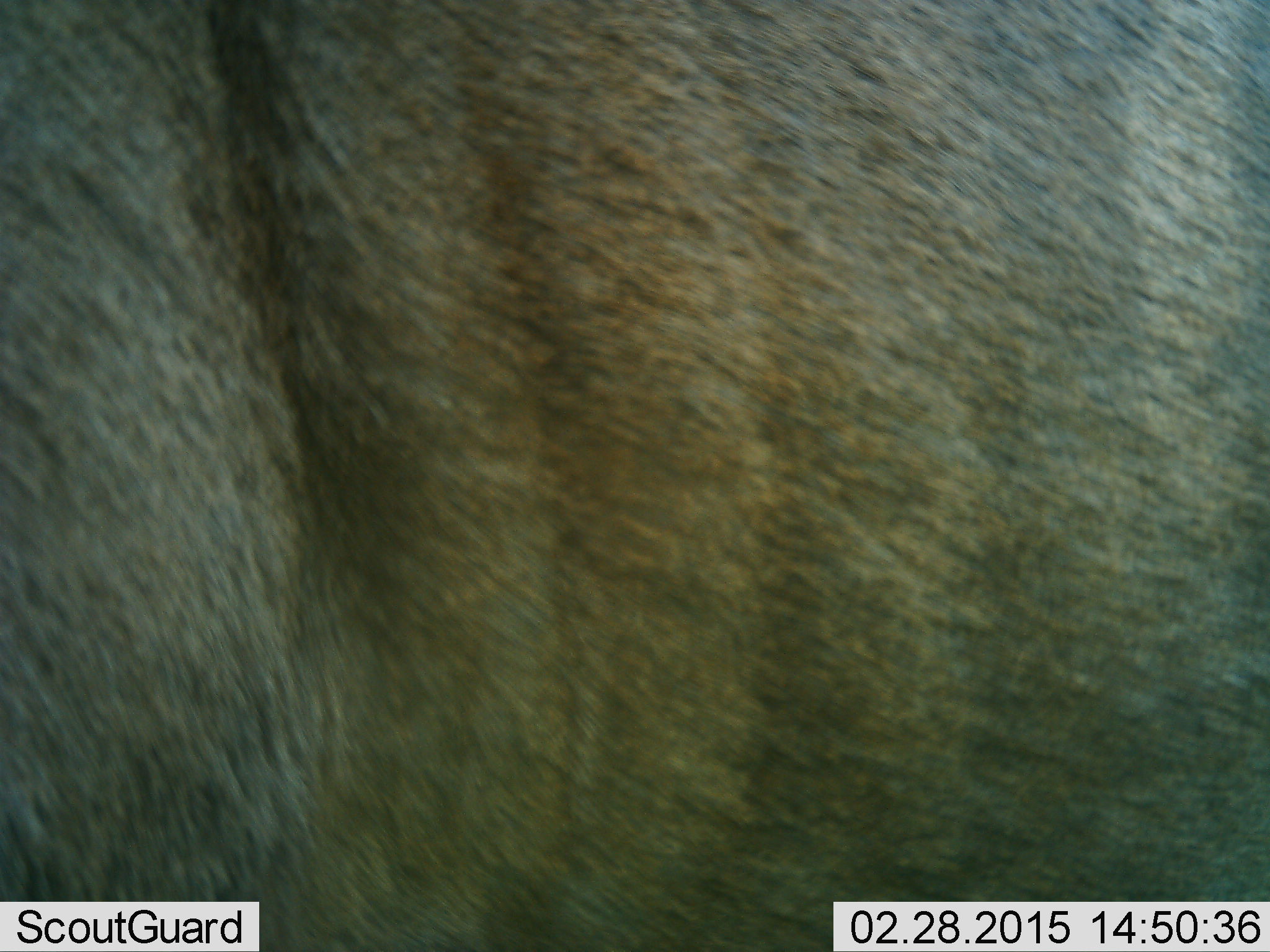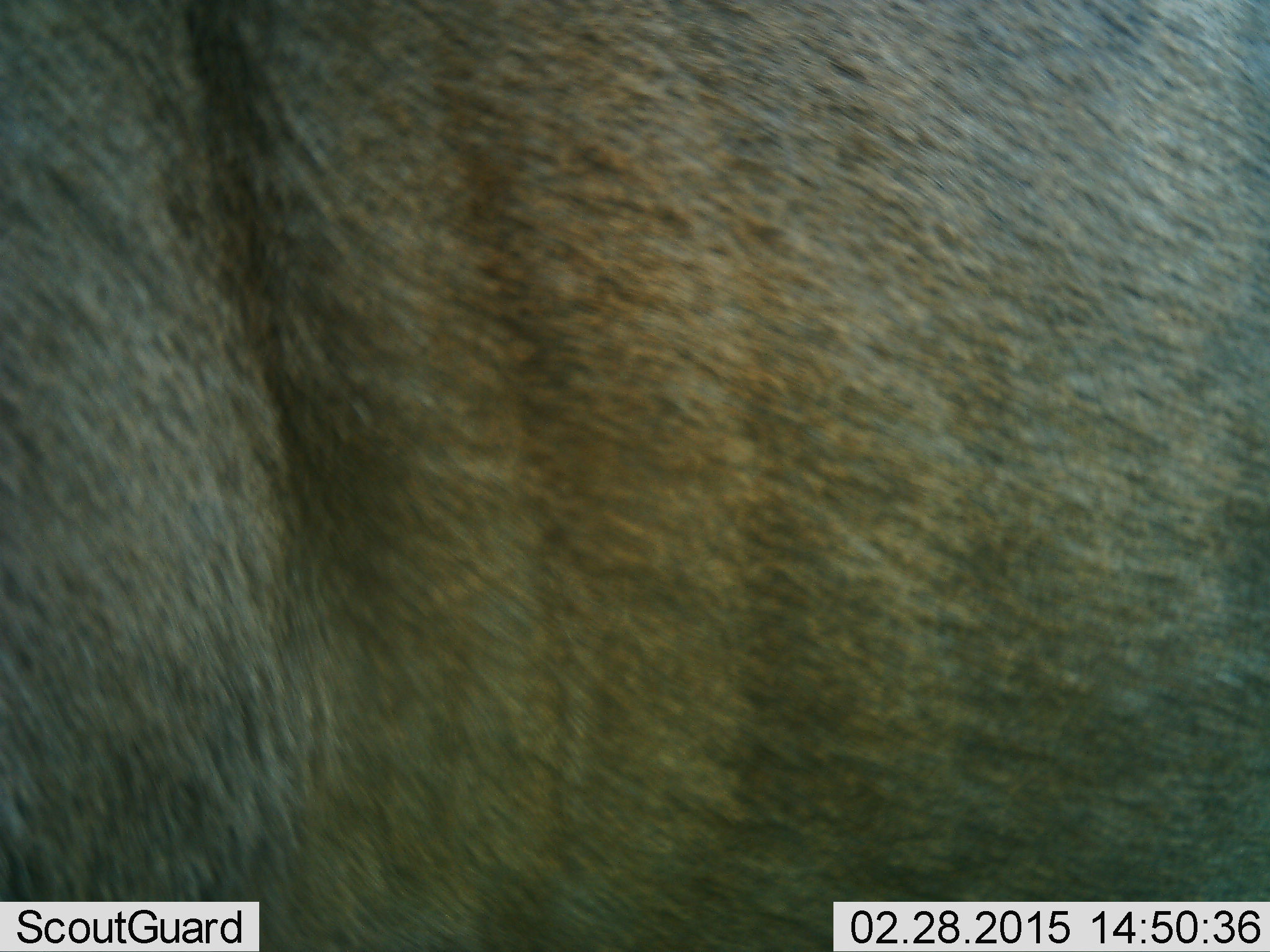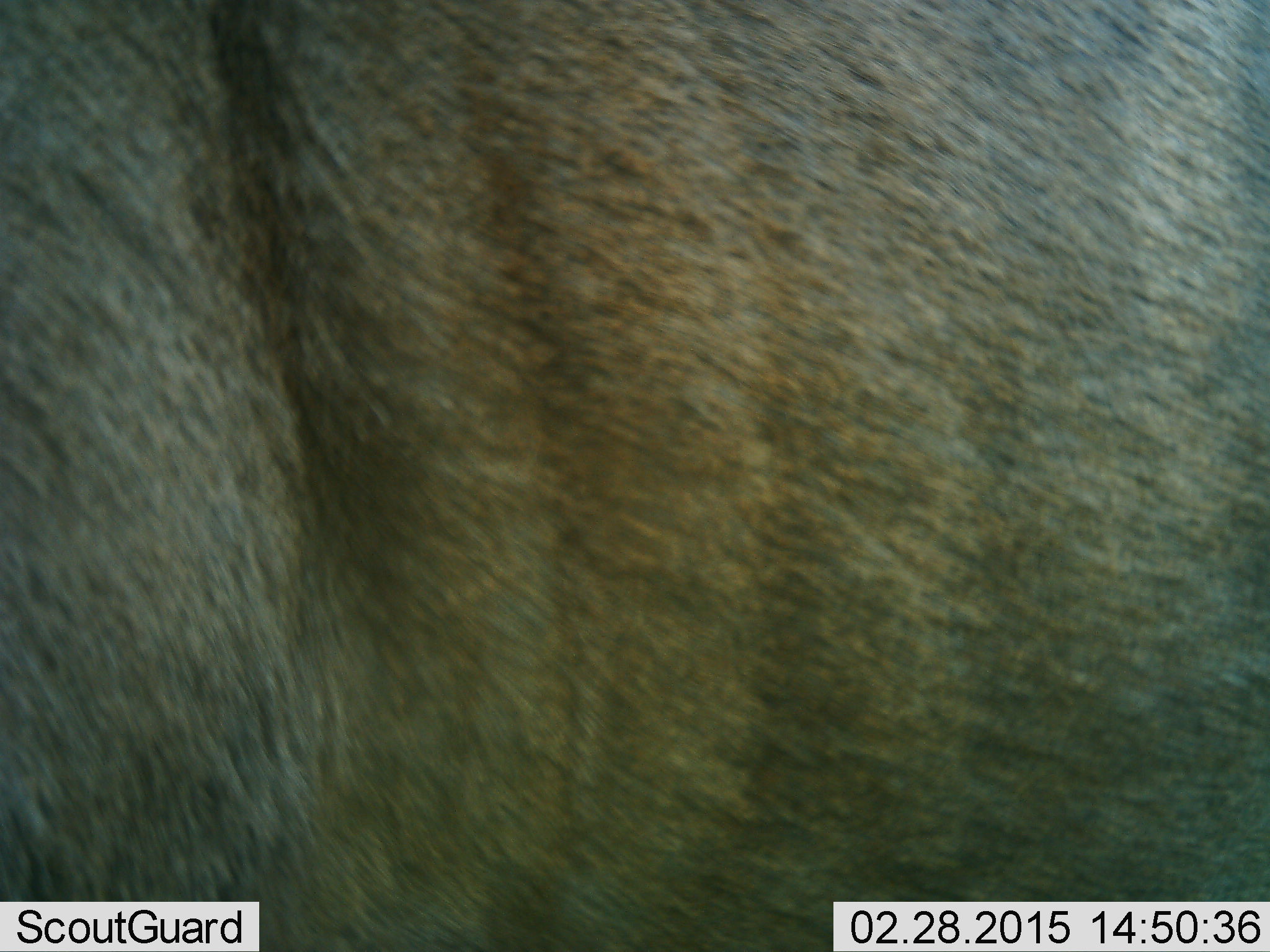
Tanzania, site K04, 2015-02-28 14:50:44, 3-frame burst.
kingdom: Animalia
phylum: Chordata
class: Mammalia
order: Artiodactyla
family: Bovidae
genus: Connochaetes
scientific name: Connochaetes taurinus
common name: blue wildebeest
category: wildebeest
Wildebeest (blue wildebeest) (Connochaetes taurinus), count 1. Behavior (volunteer vote fractions): standing 90%, resting 0%, moving 10%, interacting 0%. Young present (vote fraction): 0%. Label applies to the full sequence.